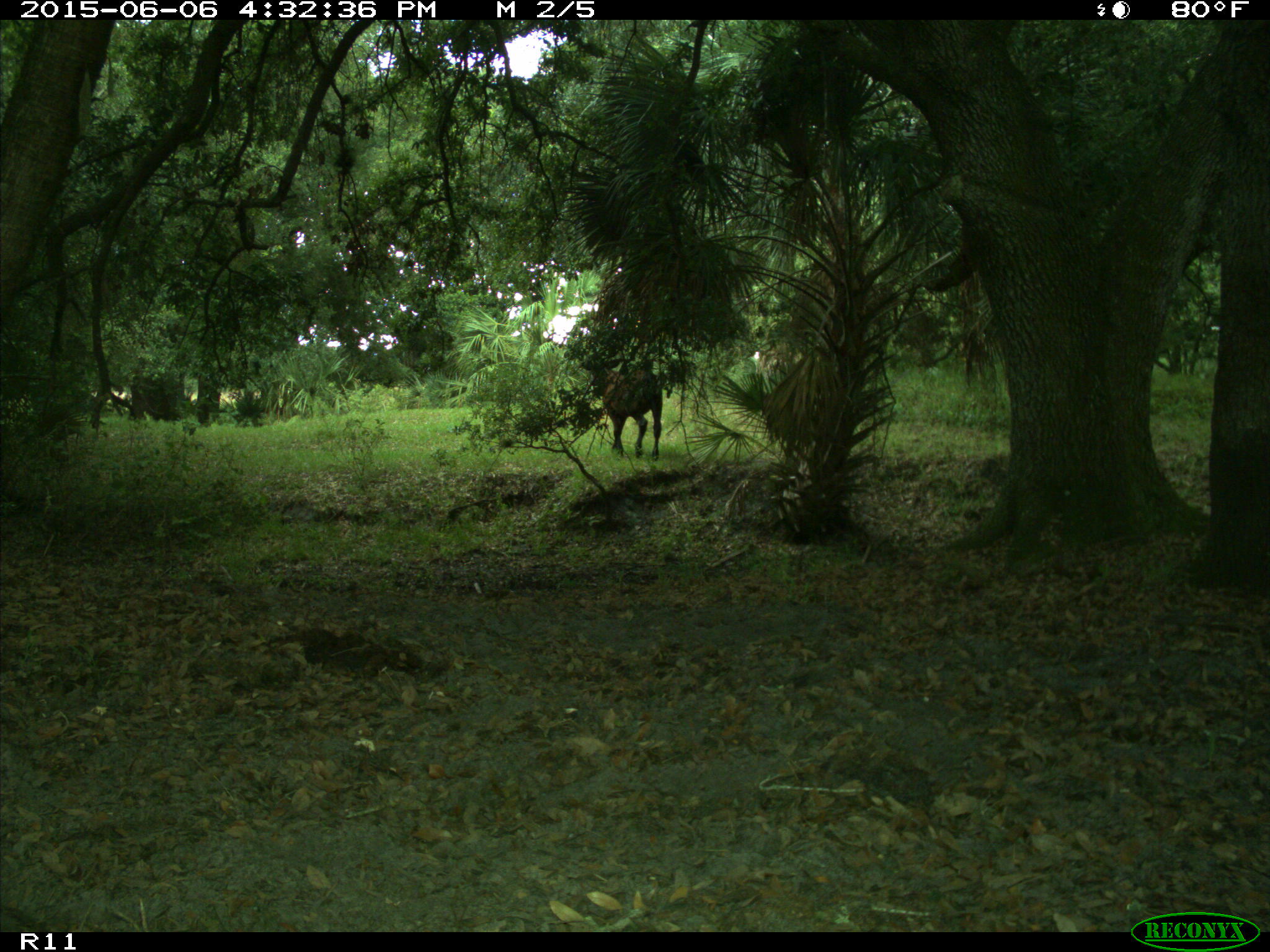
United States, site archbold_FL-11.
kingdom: Animalia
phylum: Chordata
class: Mammalia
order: Artiodactyla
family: Bovidae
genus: Bos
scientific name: Bos taurus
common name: domestic cow